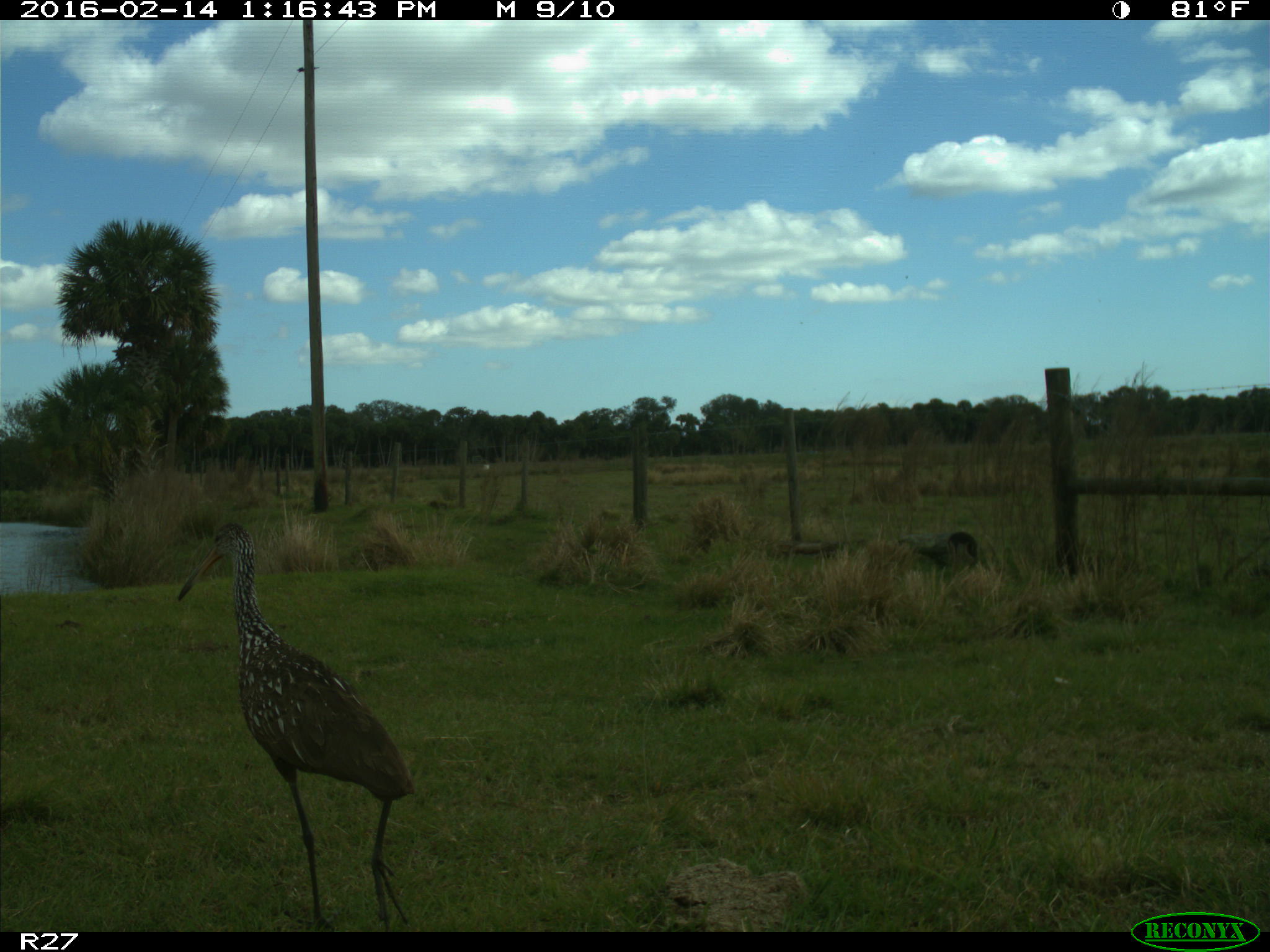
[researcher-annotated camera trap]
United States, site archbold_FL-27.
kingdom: Animalia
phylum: Chordata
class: Aves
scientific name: Aves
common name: birds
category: unidentified bird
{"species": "unidentified bird (birds) (Aves)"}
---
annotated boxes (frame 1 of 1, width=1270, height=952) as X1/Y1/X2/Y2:
animal: 177/522/416/932